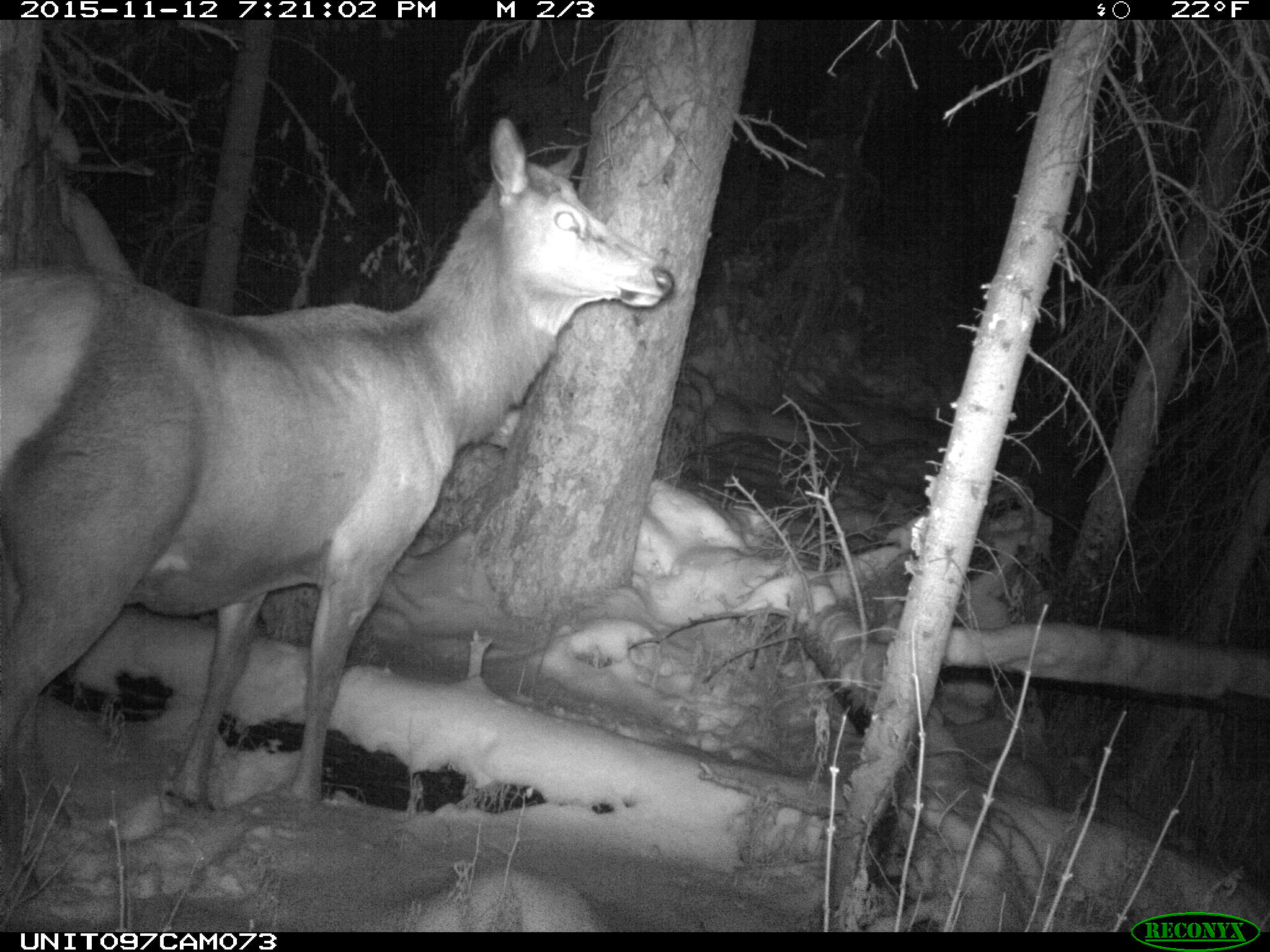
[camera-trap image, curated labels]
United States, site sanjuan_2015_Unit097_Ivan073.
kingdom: Animalia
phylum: Chordata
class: Mammalia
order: Artiodactyla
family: Cervidae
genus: Cervus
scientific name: Cervus elaphus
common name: red deer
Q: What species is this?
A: Cervus elaphus (red deer).